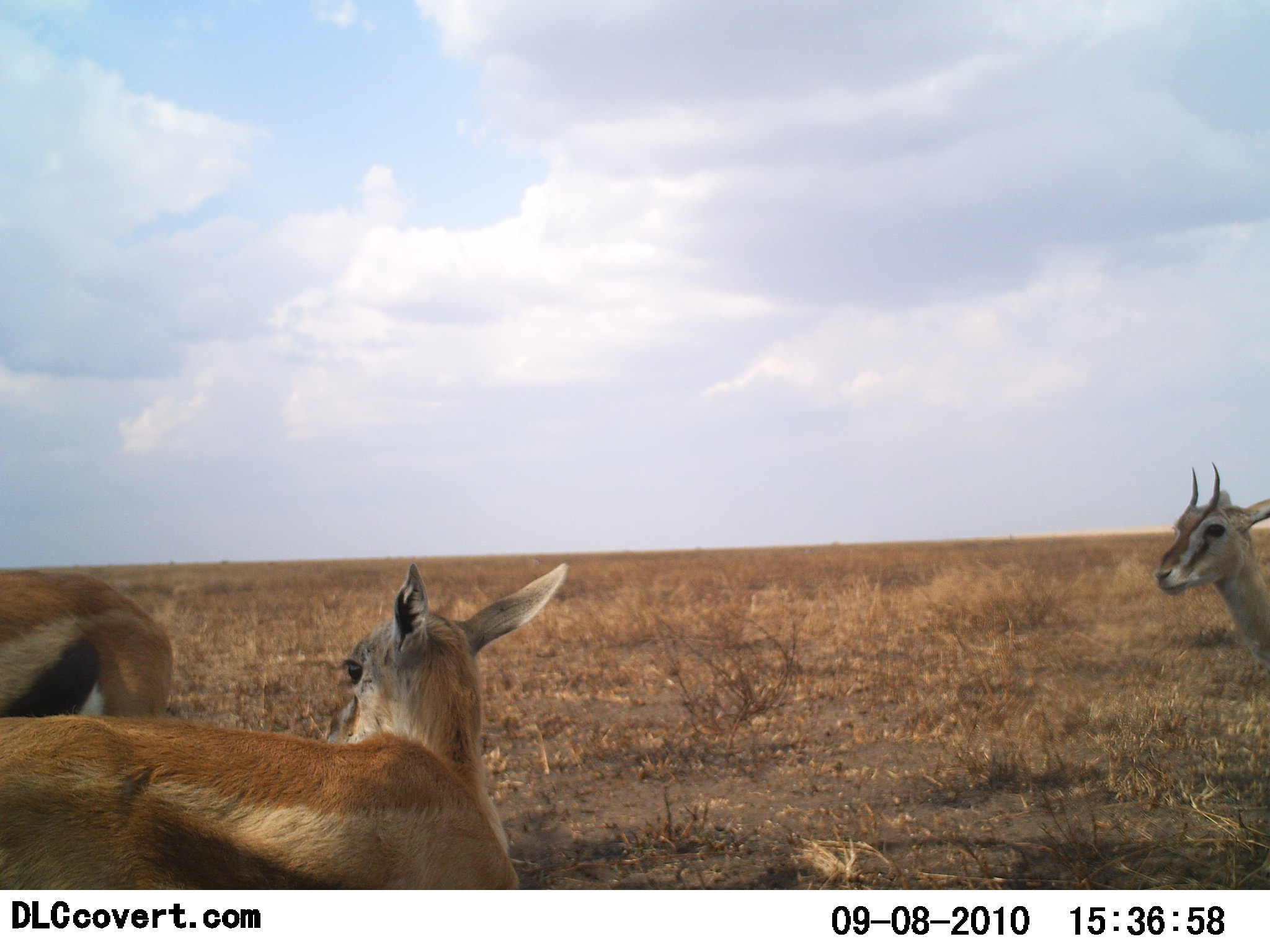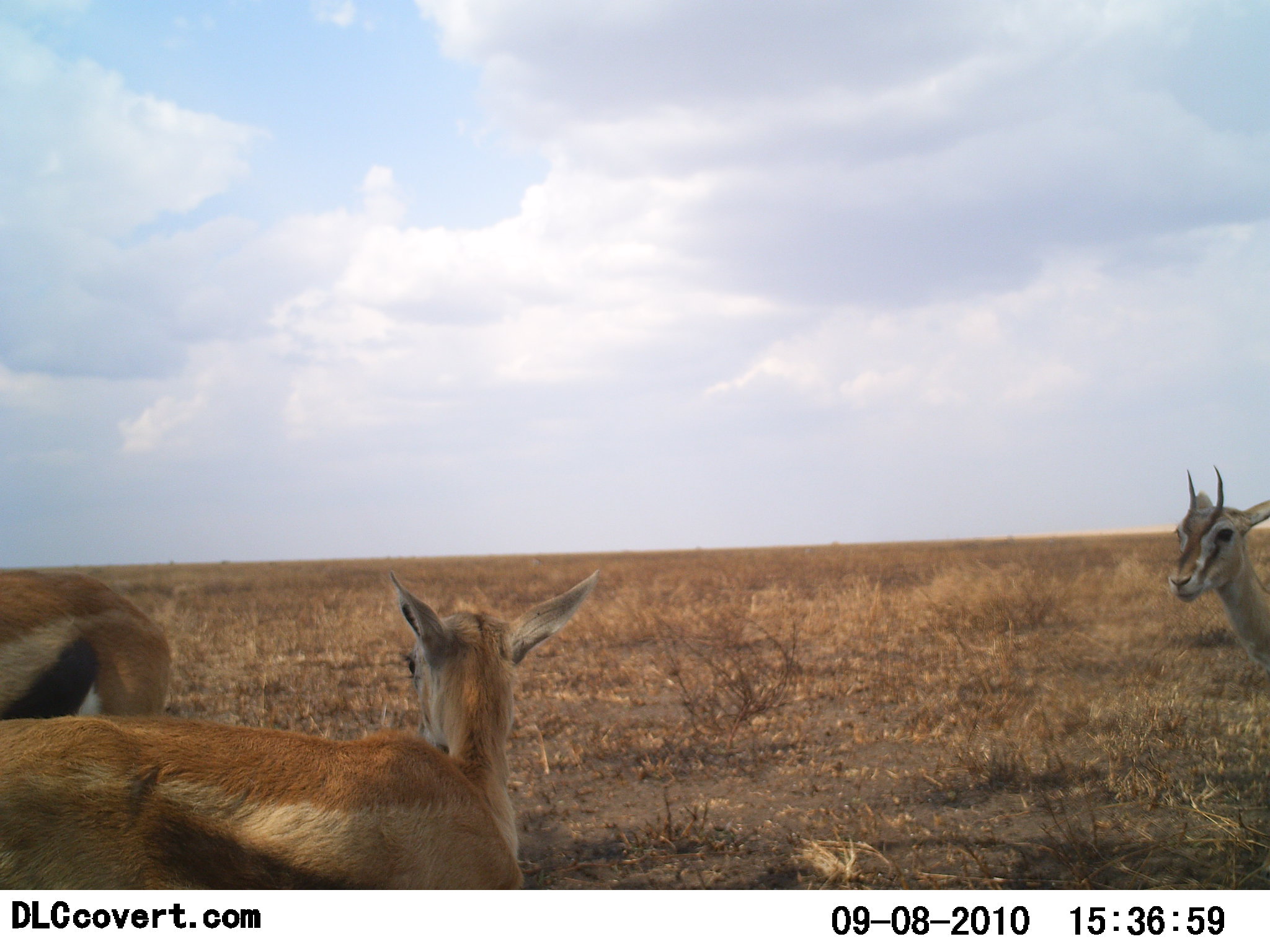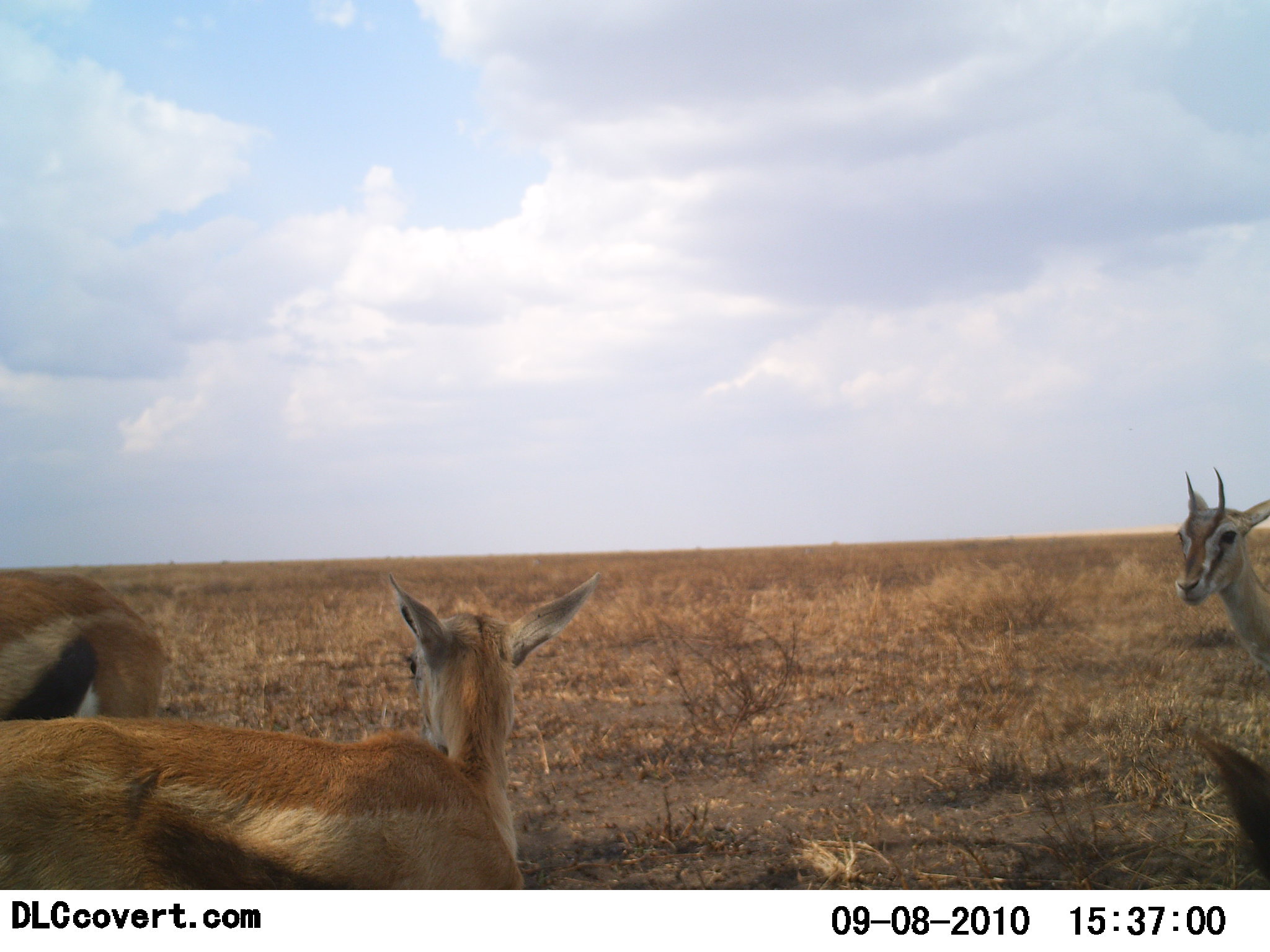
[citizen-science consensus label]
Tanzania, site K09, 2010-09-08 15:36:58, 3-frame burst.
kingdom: Animalia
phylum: Chordata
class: Mammalia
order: Artiodactyla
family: Bovidae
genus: Eudorcas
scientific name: Eudorcas thomsonii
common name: thomson's gazelle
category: gazellethomsons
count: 3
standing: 100%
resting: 11%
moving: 0%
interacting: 0%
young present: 16%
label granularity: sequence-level